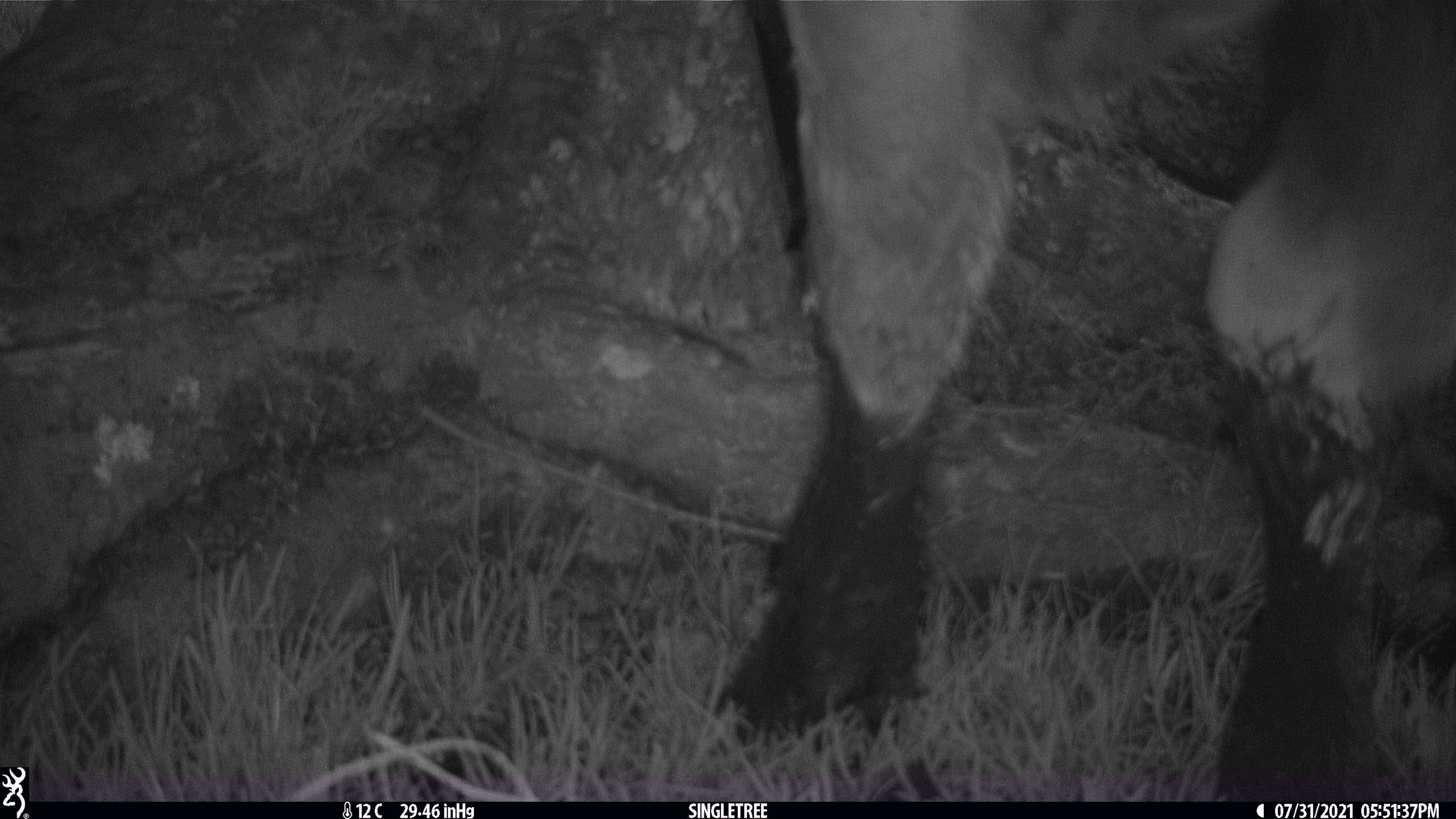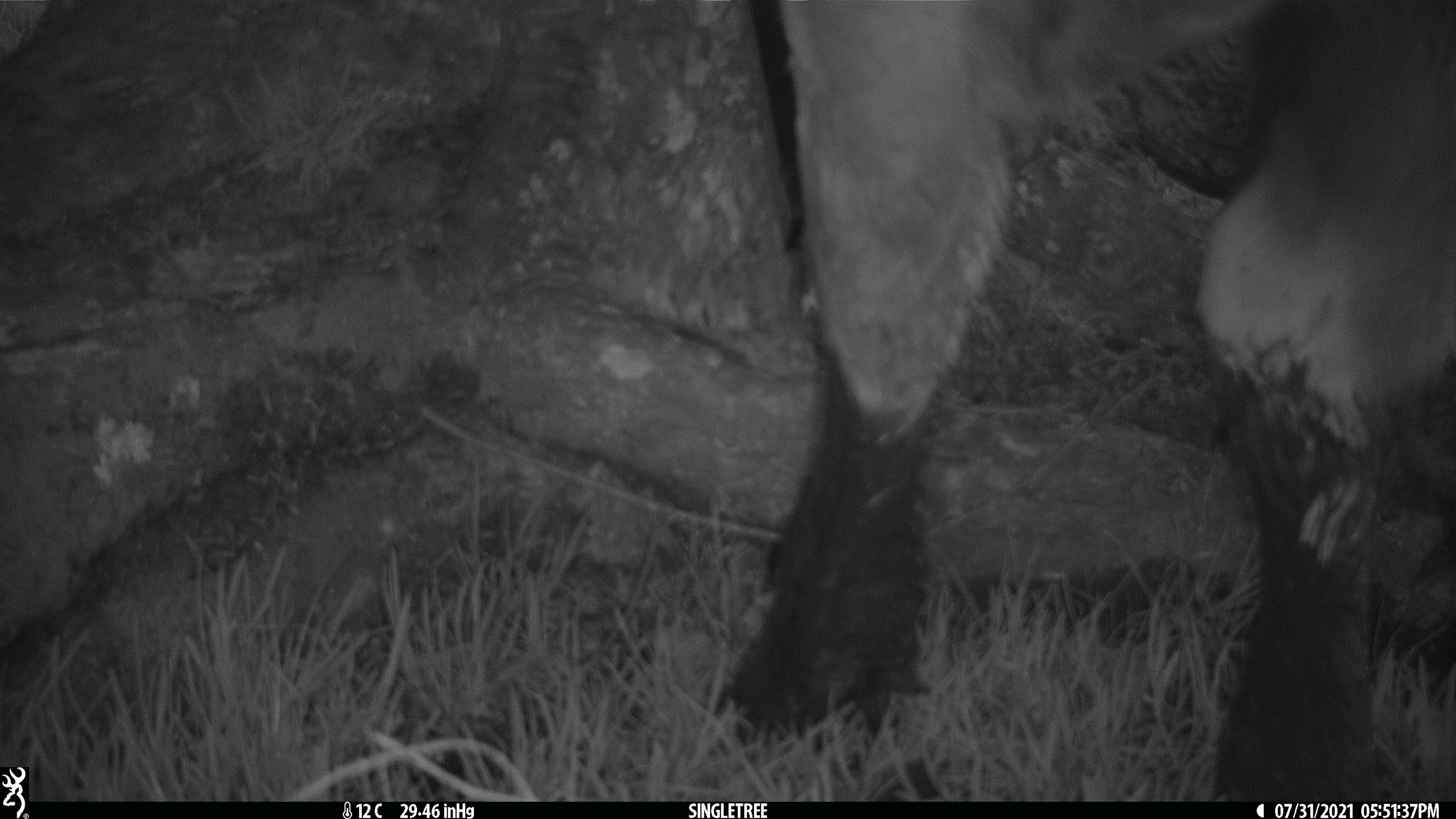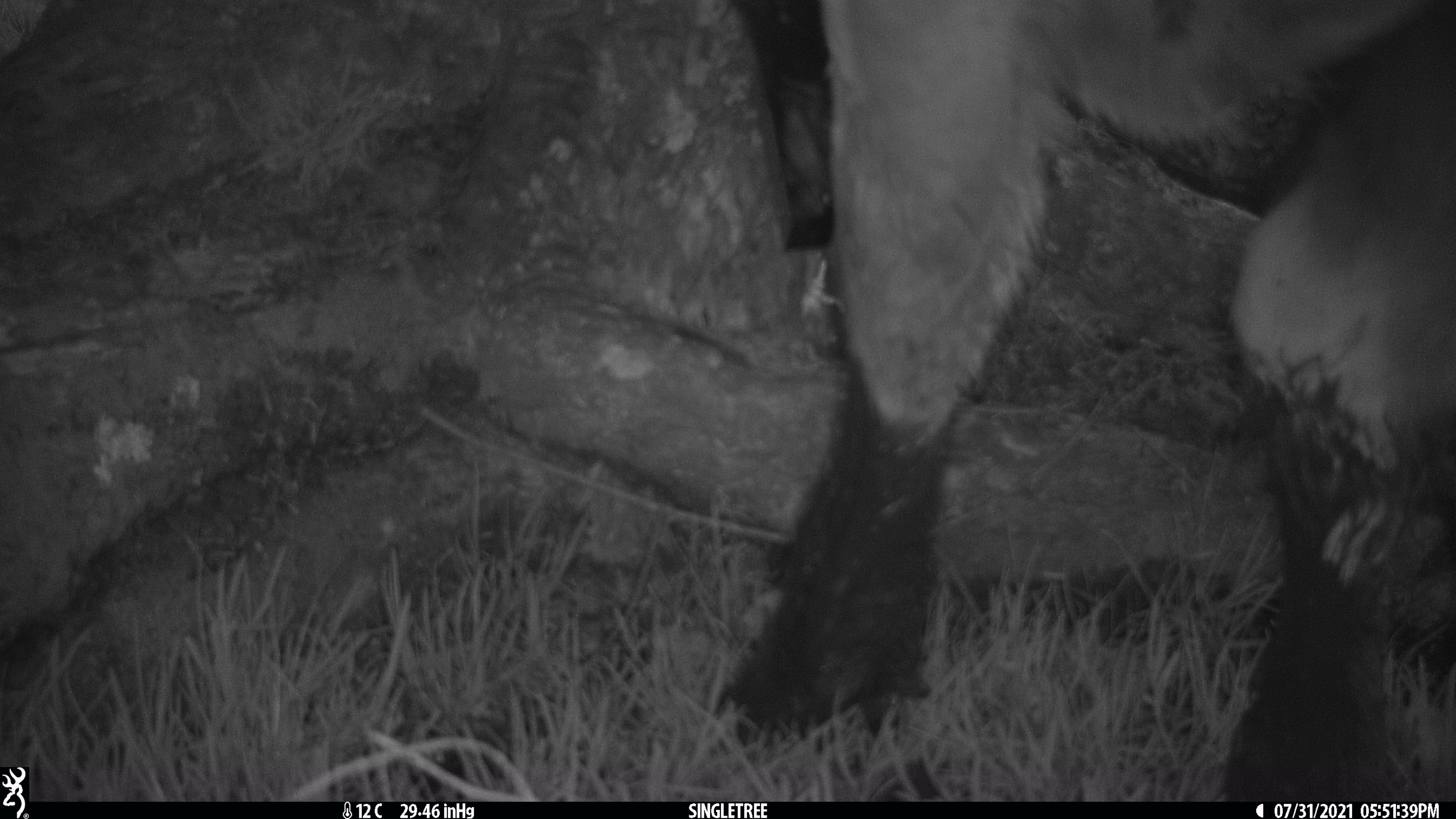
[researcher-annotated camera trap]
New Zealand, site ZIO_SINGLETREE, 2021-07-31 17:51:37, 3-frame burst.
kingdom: Animalia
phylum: Chordata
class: Mammalia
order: Artiodactyla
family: Bovidae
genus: Rupicapra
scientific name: Rupicapra rupicapra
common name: alpine chamois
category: chamois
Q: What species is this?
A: Chamois (alpine chamois) (Rupicapra rupicapra).